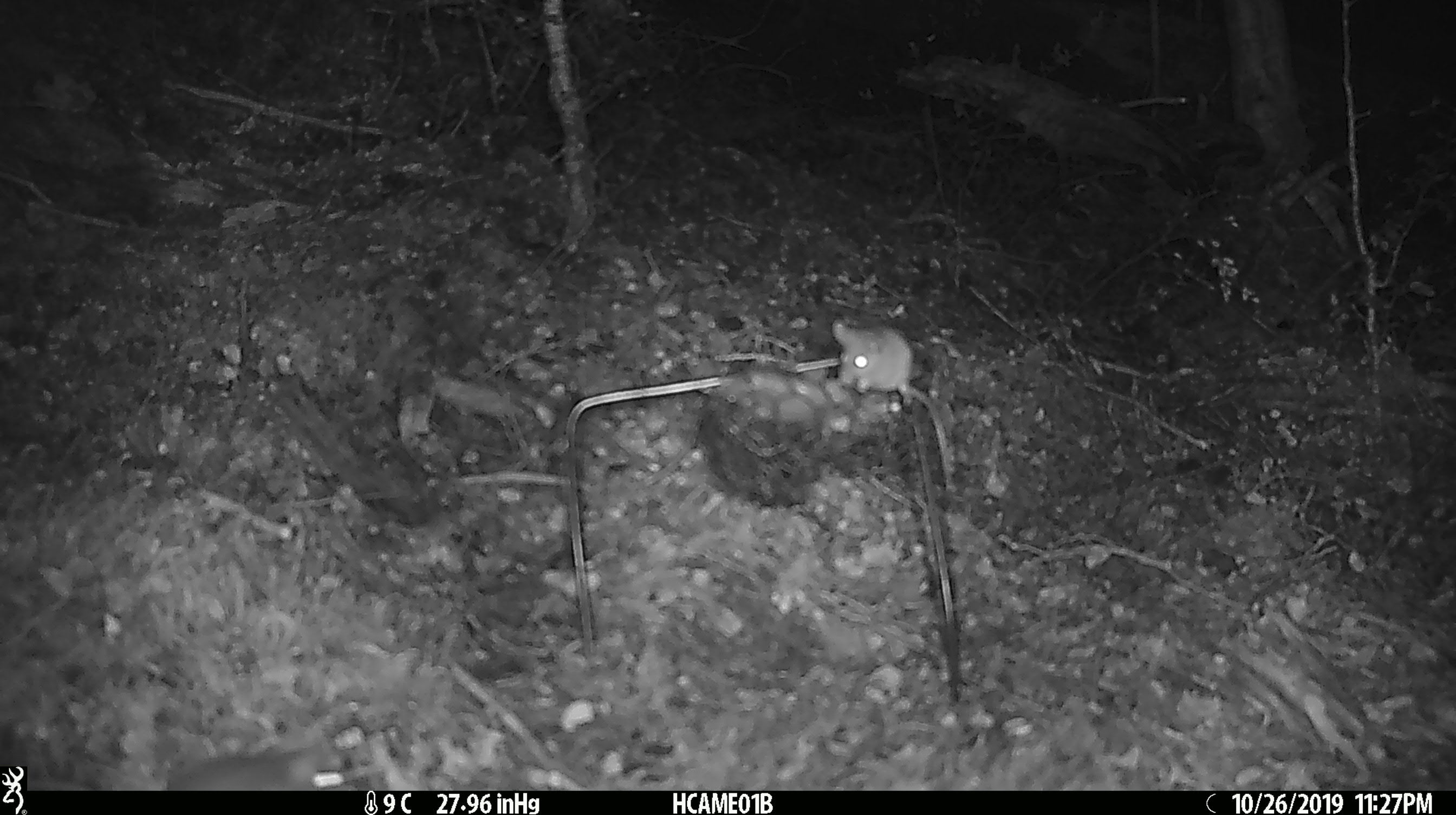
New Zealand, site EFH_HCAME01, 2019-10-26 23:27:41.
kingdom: Animalia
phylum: Chordata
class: Mammalia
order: Rodentia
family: Muridae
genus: Mus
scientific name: Mus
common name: mouse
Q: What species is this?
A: Mouse (Mus).